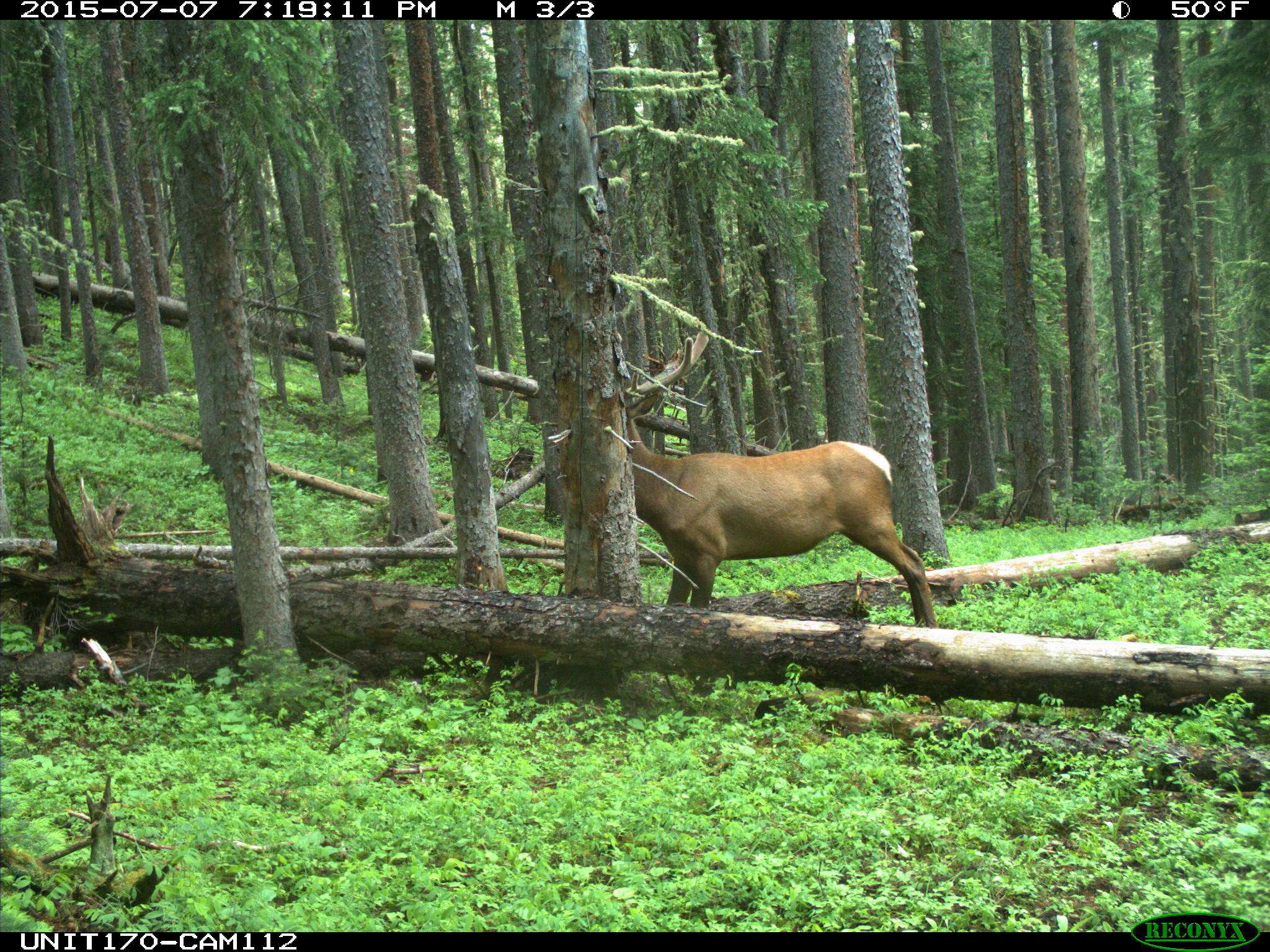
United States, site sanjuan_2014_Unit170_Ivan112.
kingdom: Animalia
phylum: Chordata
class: Mammalia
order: Artiodactyla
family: Cervidae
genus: Cervus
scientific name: Cervus elaphus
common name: red deer